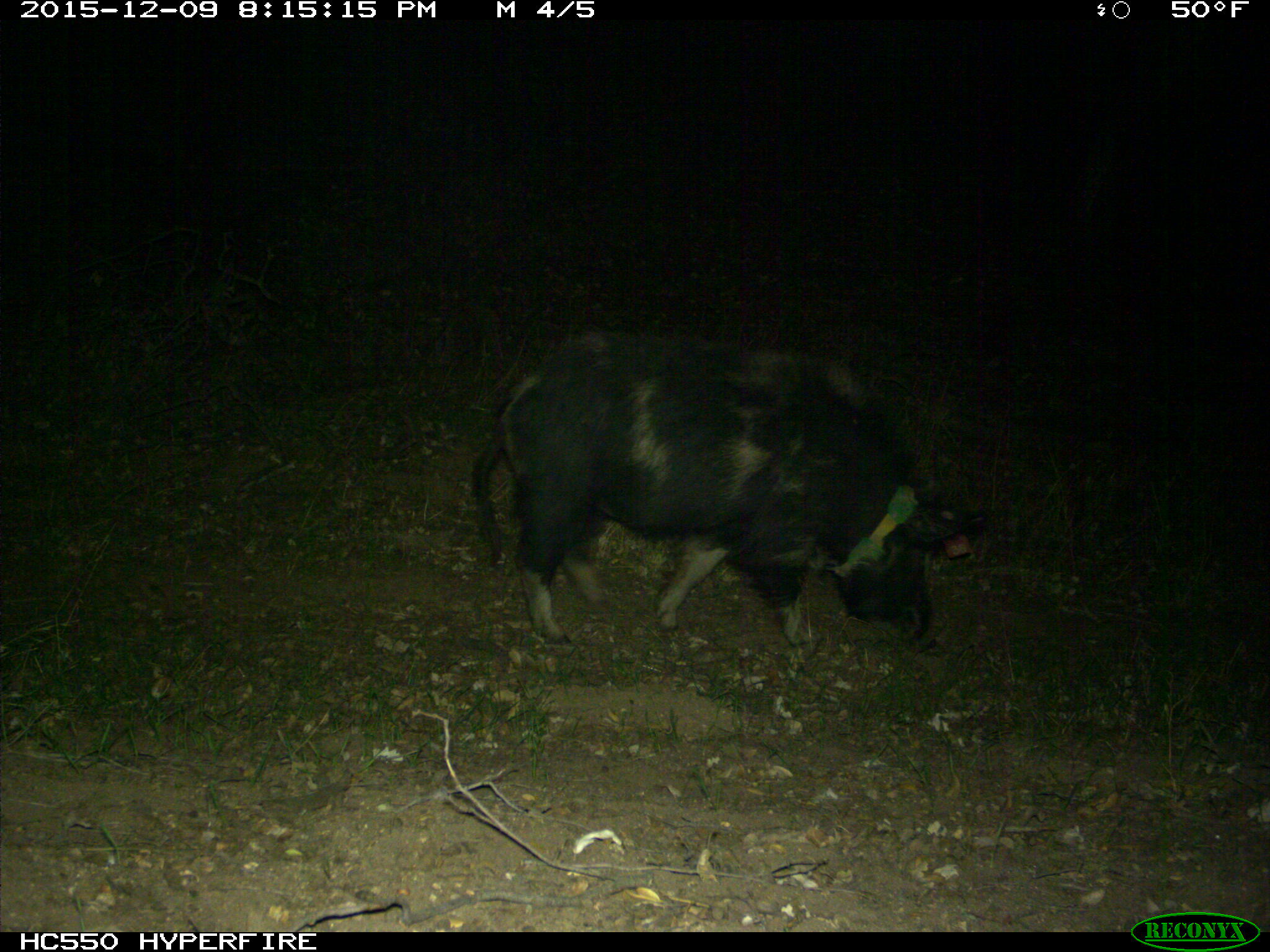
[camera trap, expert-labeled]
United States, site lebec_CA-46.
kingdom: Animalia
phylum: Chordata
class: Mammalia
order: Artiodactyla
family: Suidae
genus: Sus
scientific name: Sus scrofa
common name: wild boar